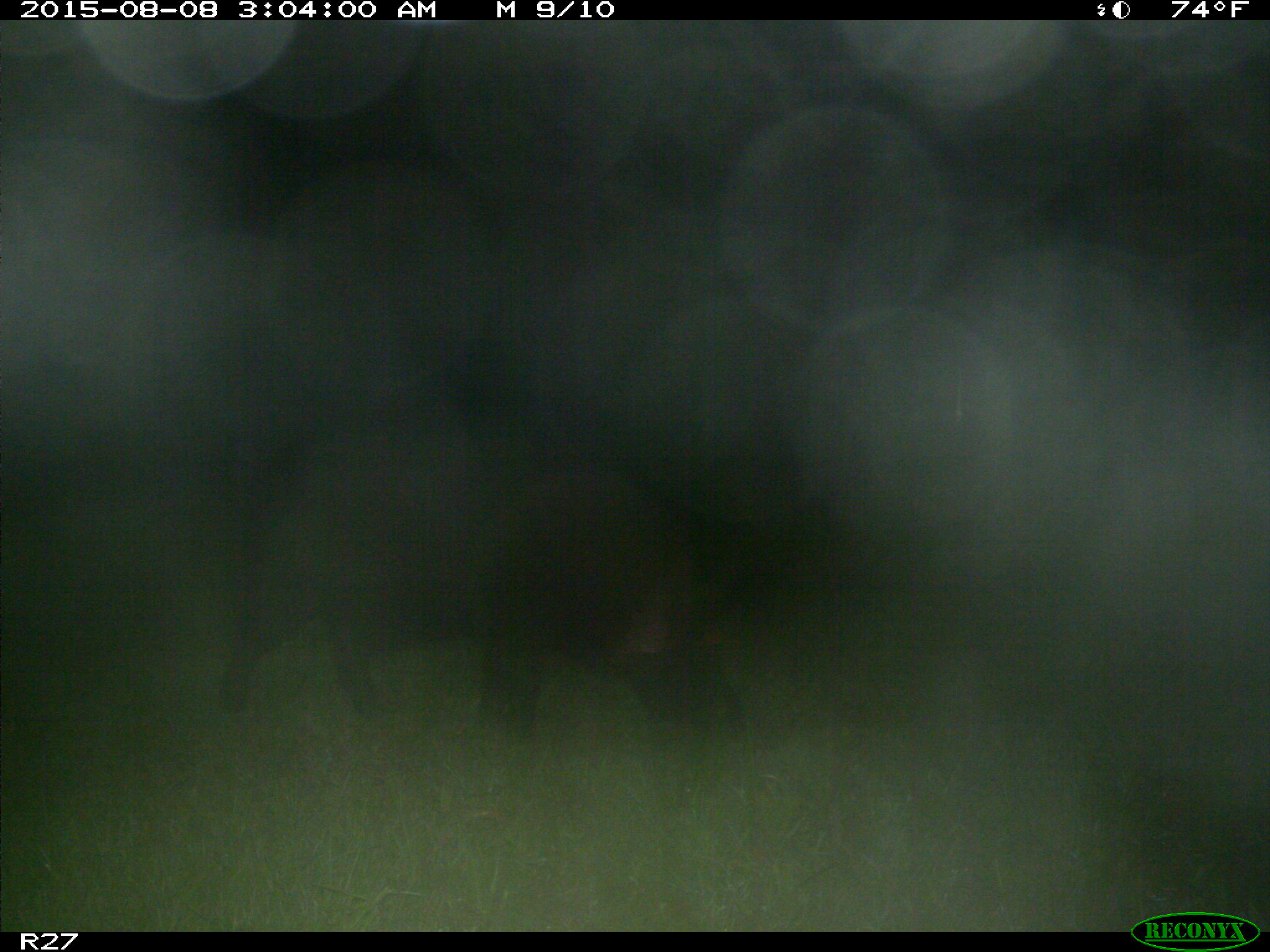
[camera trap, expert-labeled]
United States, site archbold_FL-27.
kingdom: Animalia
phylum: Chordata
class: Mammalia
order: Artiodactyla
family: Suidae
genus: Sus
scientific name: Sus scrofa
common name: wild boar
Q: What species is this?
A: Sus scrofa (wild boar).